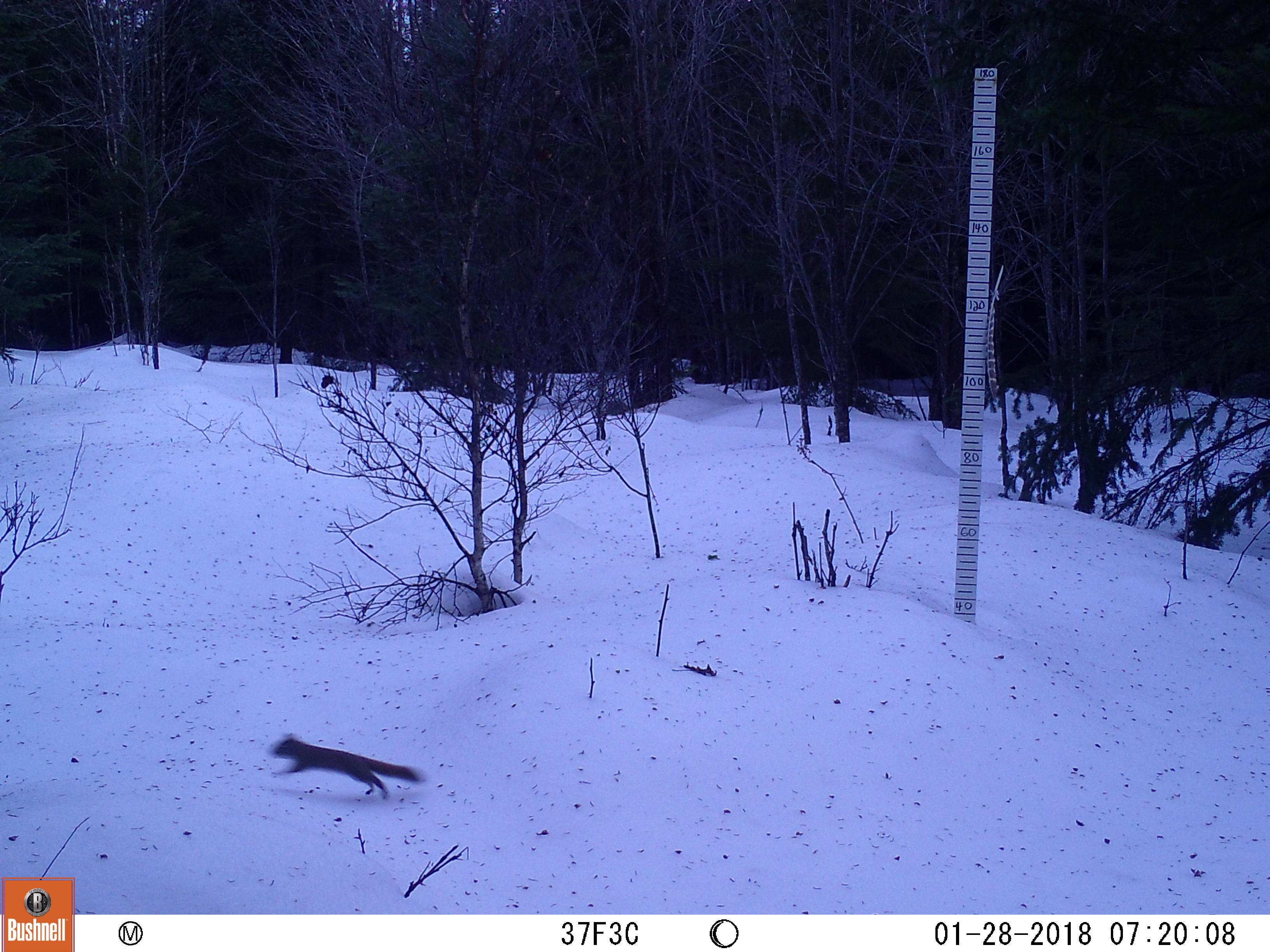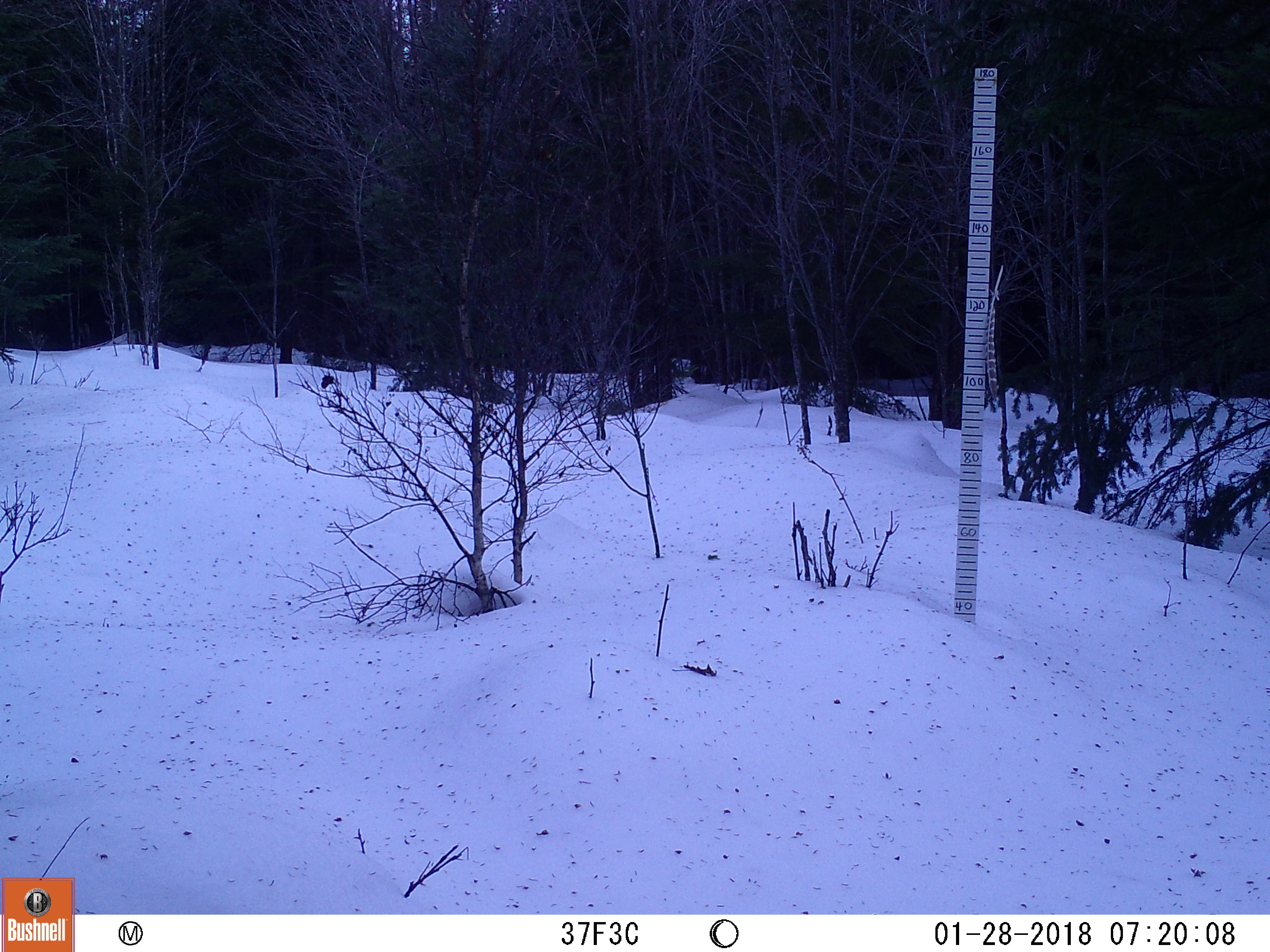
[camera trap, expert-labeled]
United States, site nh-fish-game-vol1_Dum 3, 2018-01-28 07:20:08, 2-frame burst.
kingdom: Animalia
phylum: Chordata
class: Mammalia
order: Rodentia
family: Sciuridae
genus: Tamiasciurus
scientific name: Tamiasciurus hudsonicus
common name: red squirrel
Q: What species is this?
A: Red squirrel (Tamiasciurus hudsonicus).